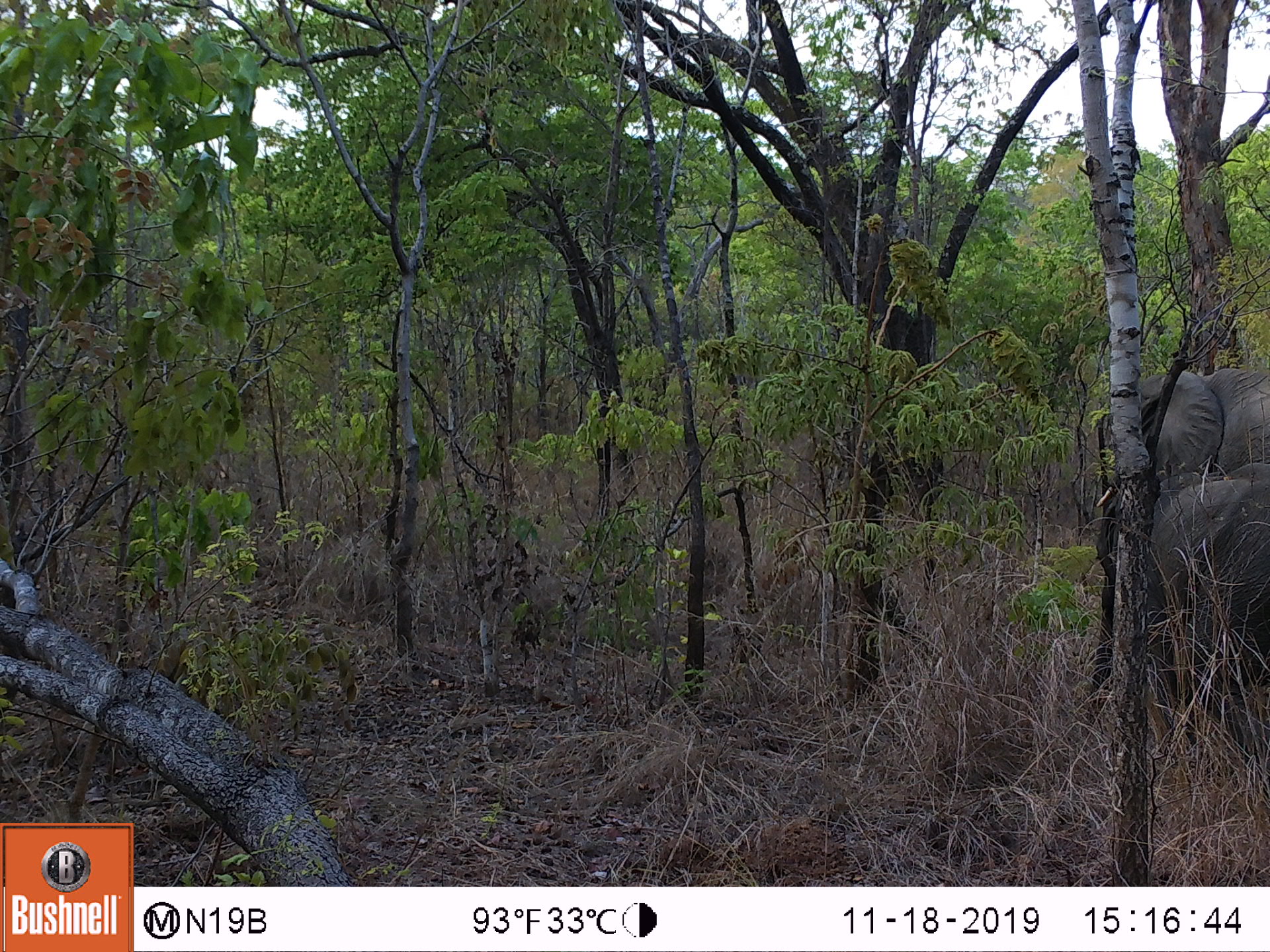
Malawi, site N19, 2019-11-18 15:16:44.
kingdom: Animalia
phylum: Chordata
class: Mammalia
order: Proboscidea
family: Elephantidae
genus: Loxodonta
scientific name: Loxodonta africana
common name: african savanna elephant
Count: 2.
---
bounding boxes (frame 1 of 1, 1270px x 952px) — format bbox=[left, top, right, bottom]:
african savanna elephant: bbox=[1091, 486, 1268, 769]; bbox=[1094, 365, 1268, 498]